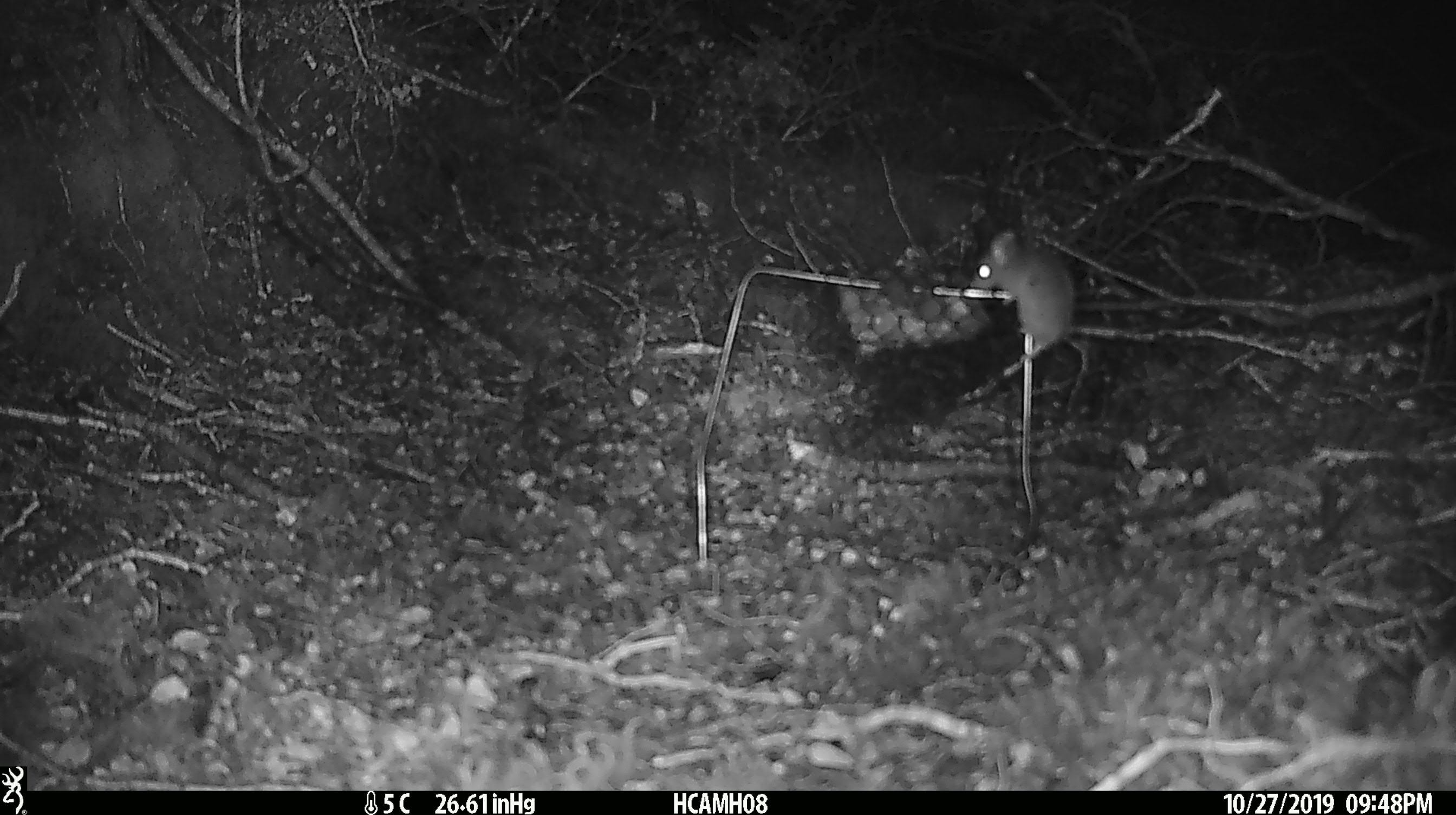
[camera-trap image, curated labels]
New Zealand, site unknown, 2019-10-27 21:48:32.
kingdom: Animalia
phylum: Chordata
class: Mammalia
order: Rodentia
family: Muridae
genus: Mus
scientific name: Mus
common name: mouse